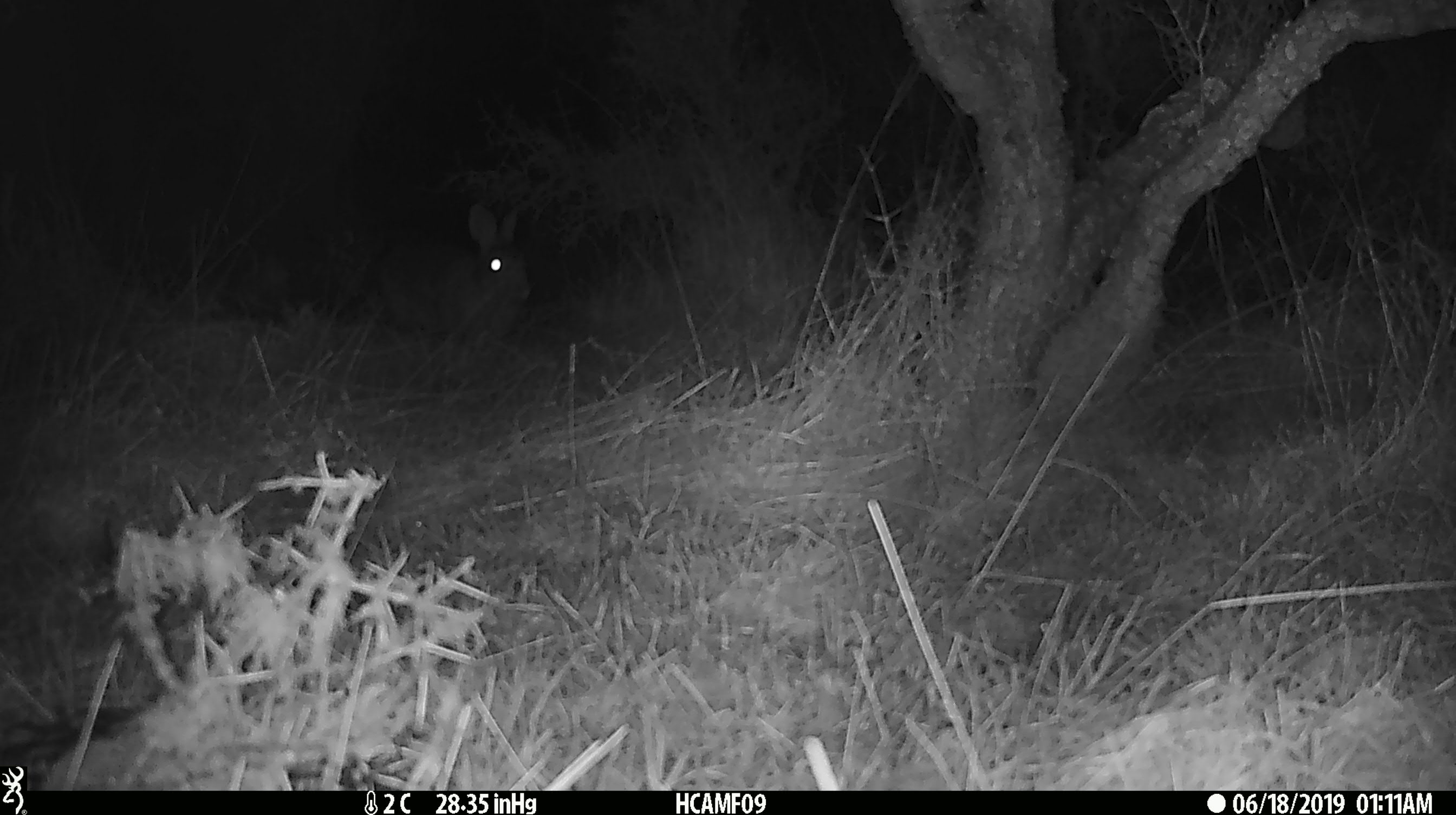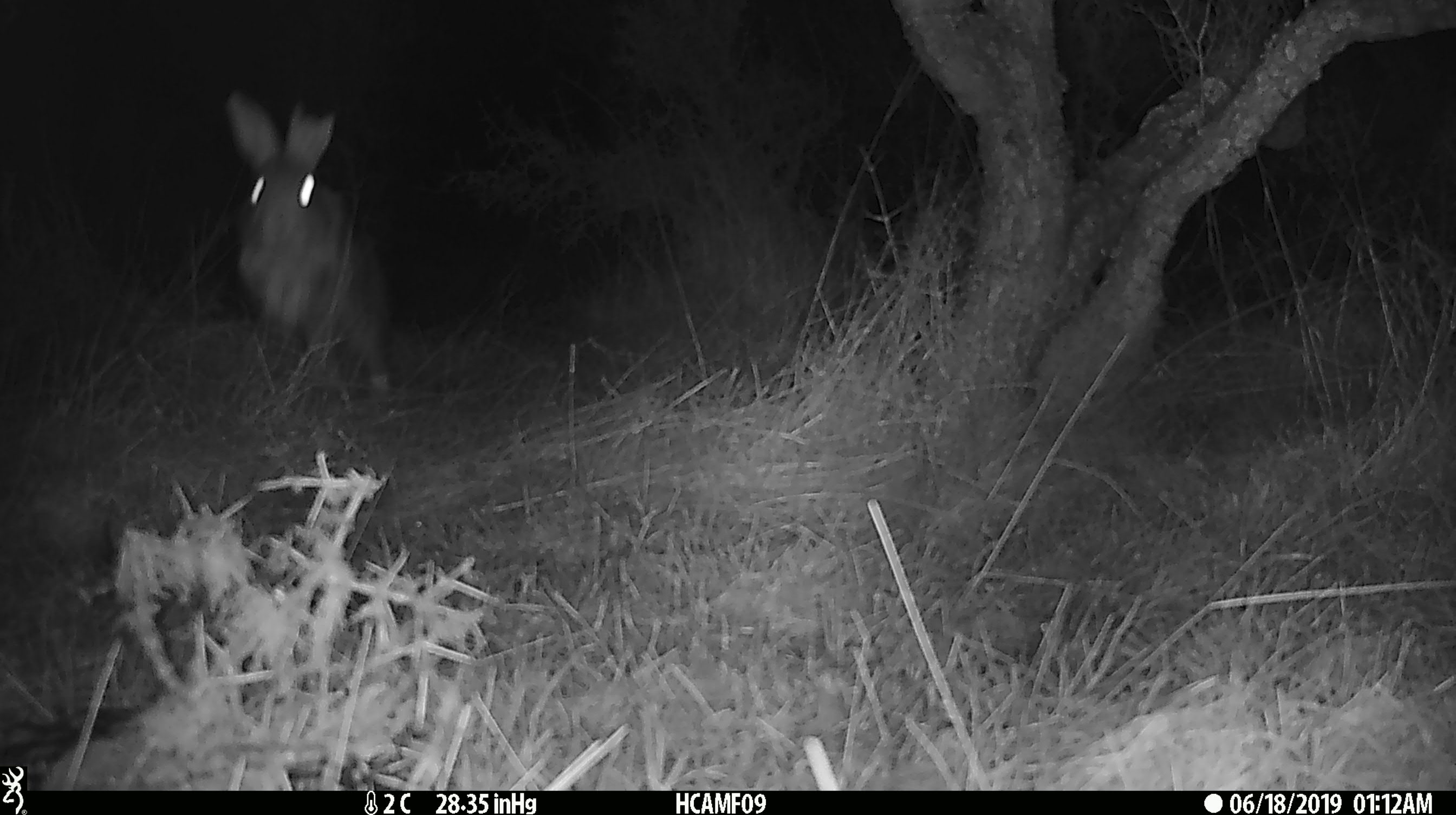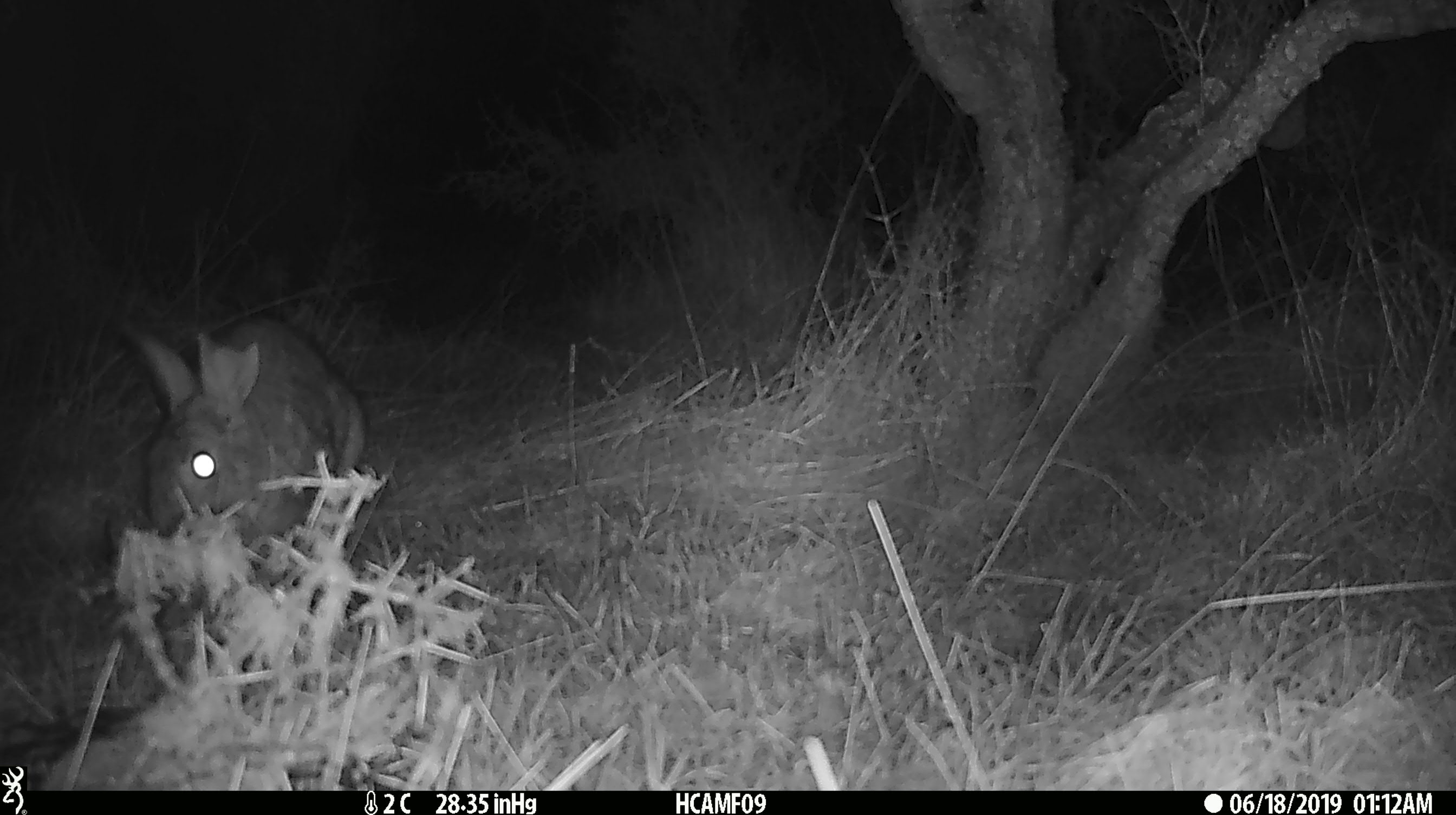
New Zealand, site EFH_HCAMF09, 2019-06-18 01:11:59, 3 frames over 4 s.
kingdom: Animalia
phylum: Chordata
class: Mammalia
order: Lagomorpha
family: Leporidae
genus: Oryctolagus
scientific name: Oryctolagus cuniculus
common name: european rabbit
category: rabbit